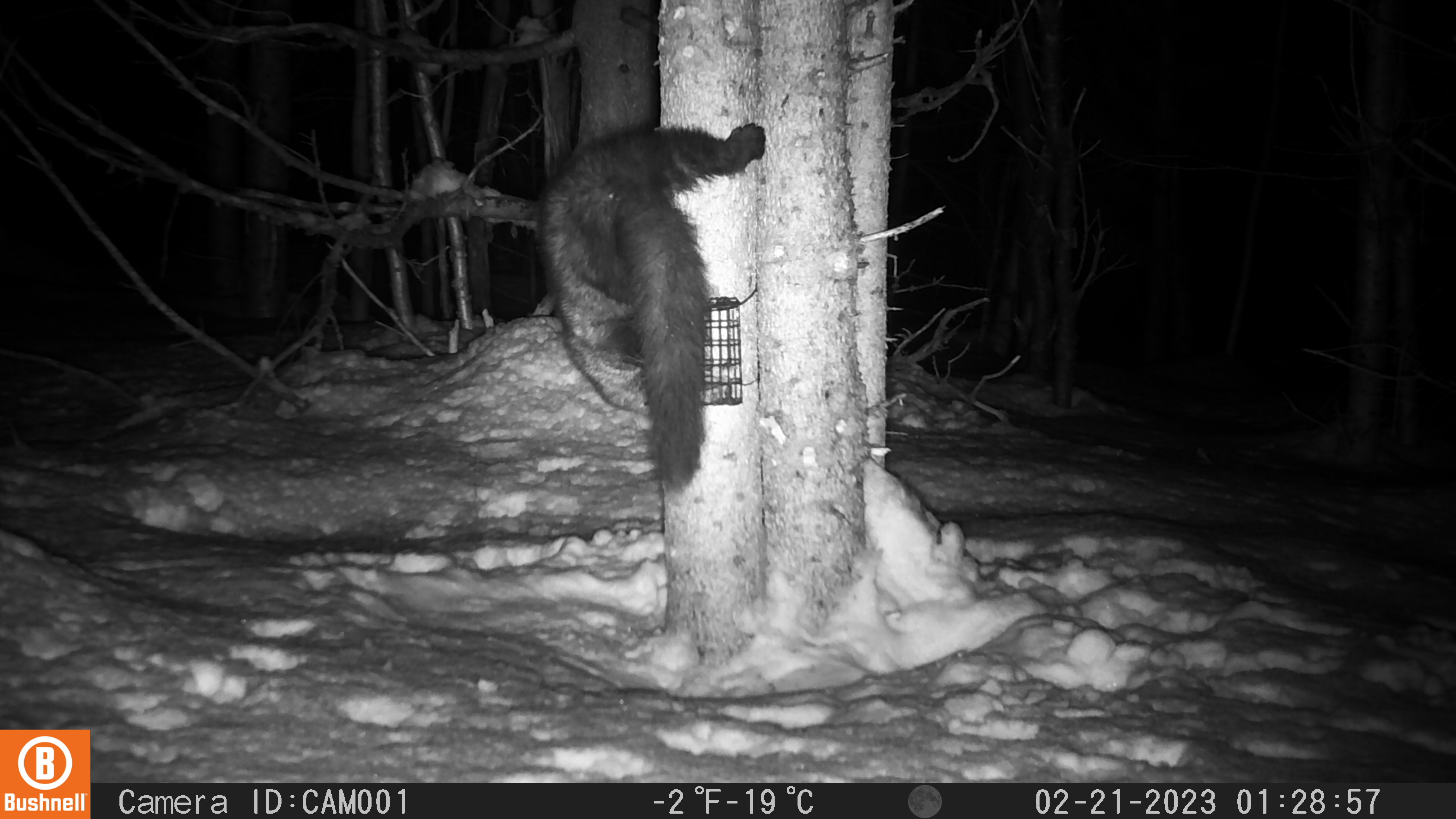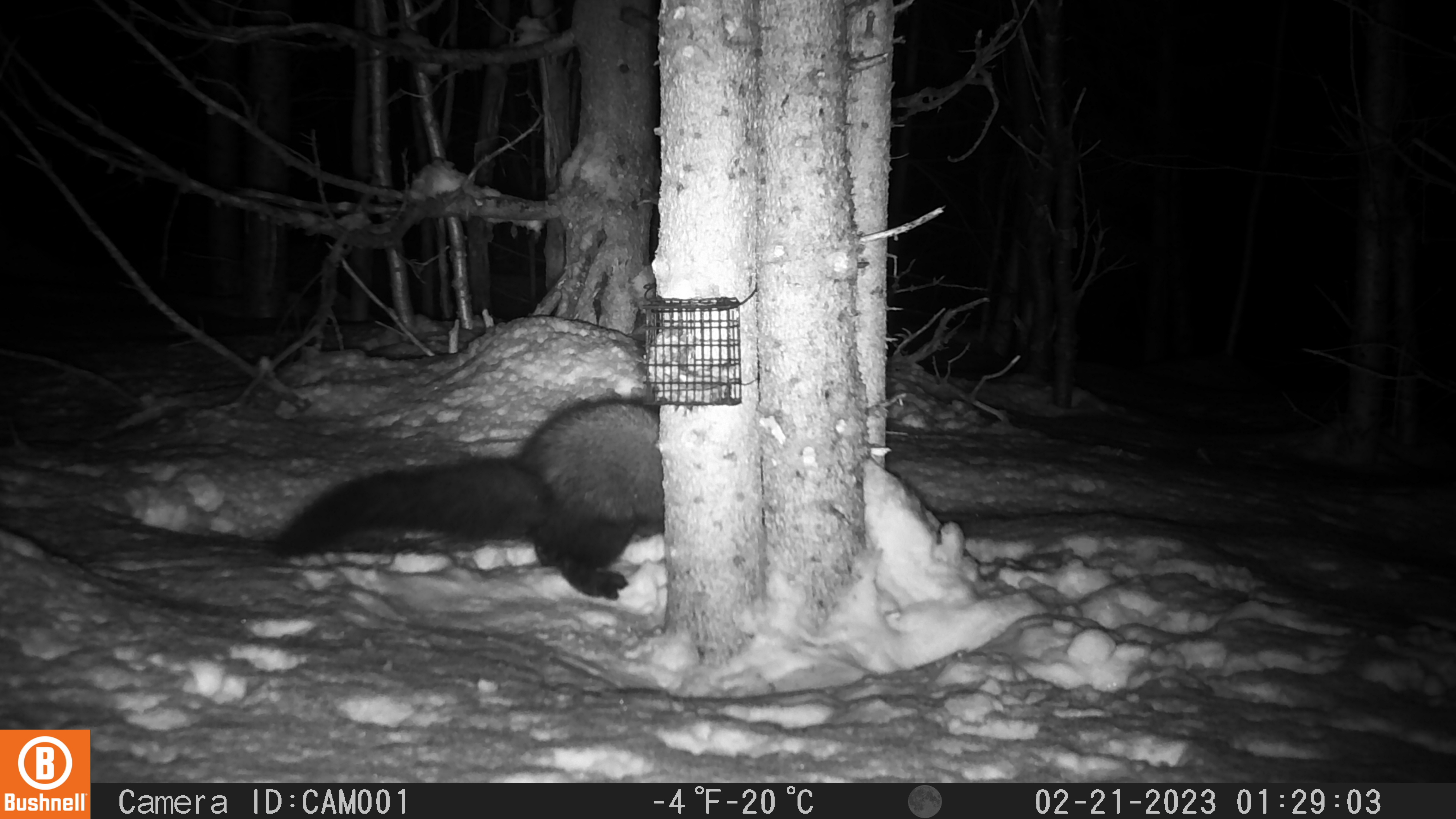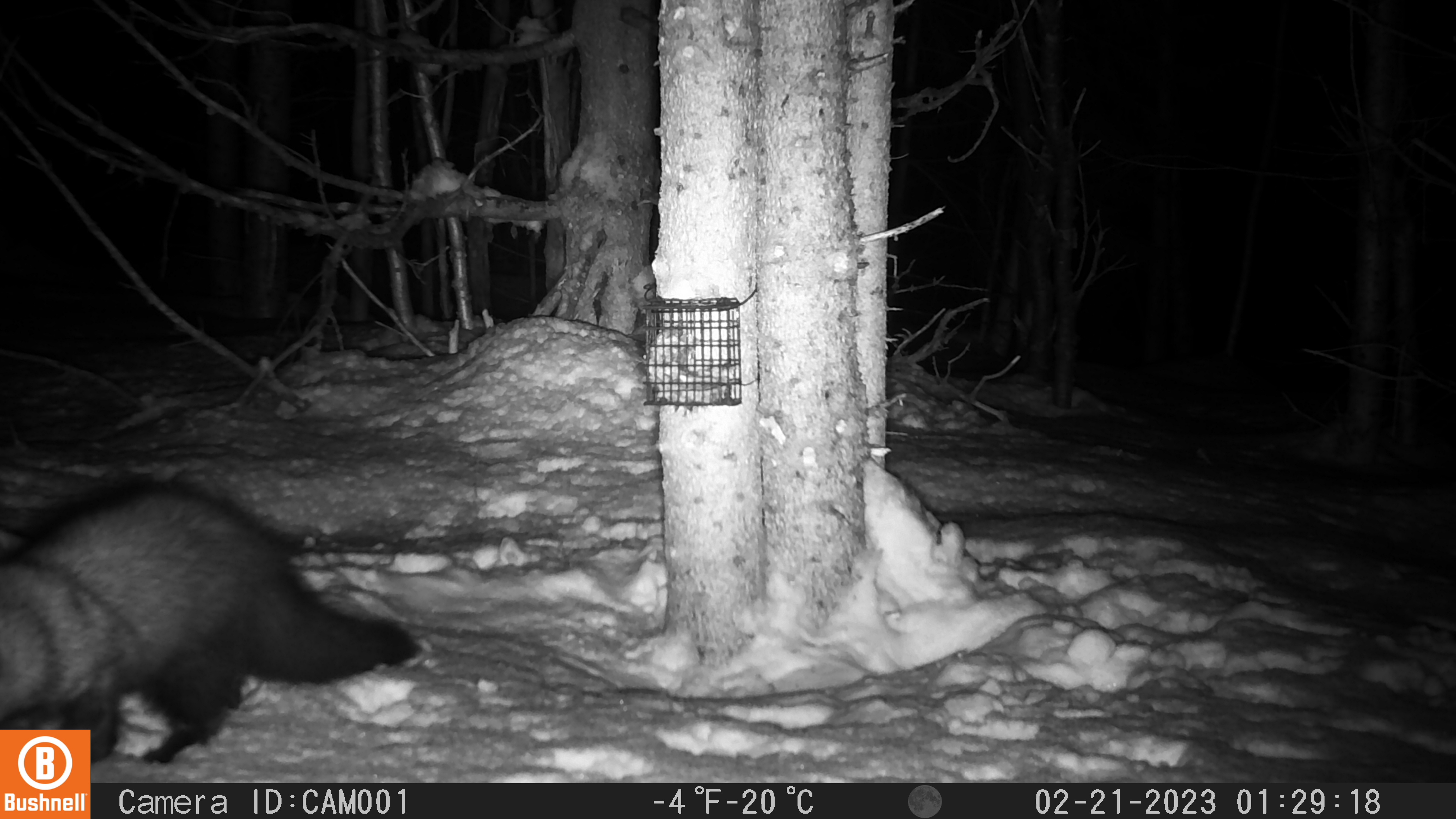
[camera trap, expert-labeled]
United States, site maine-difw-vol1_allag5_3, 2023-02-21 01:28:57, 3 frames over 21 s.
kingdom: Animalia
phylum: Chordata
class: Mammalia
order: Carnivora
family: Mustelidae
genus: Pekania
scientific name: Pekania pennanti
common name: fisher